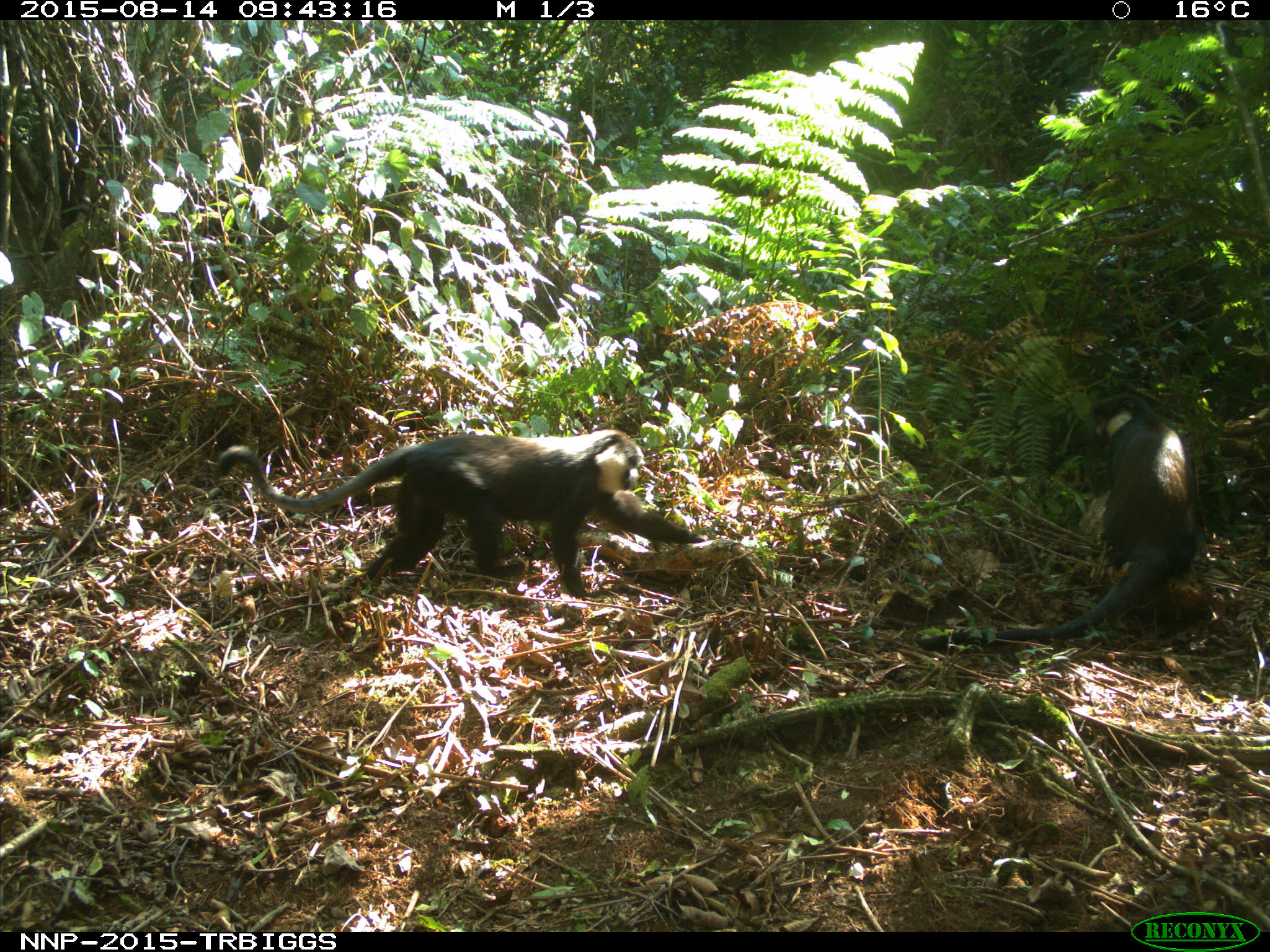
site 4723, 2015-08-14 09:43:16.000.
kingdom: Animalia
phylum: Chordata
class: Mammalia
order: Primates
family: Cercopithecidae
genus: Allochrocebus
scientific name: Allochrocebus lhoesti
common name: l'hoest's monkey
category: cercopithecus lhoesti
Cercopithecus lhoesti (l'hoest's monkey) (Allochrocebus lhoesti), count 2.